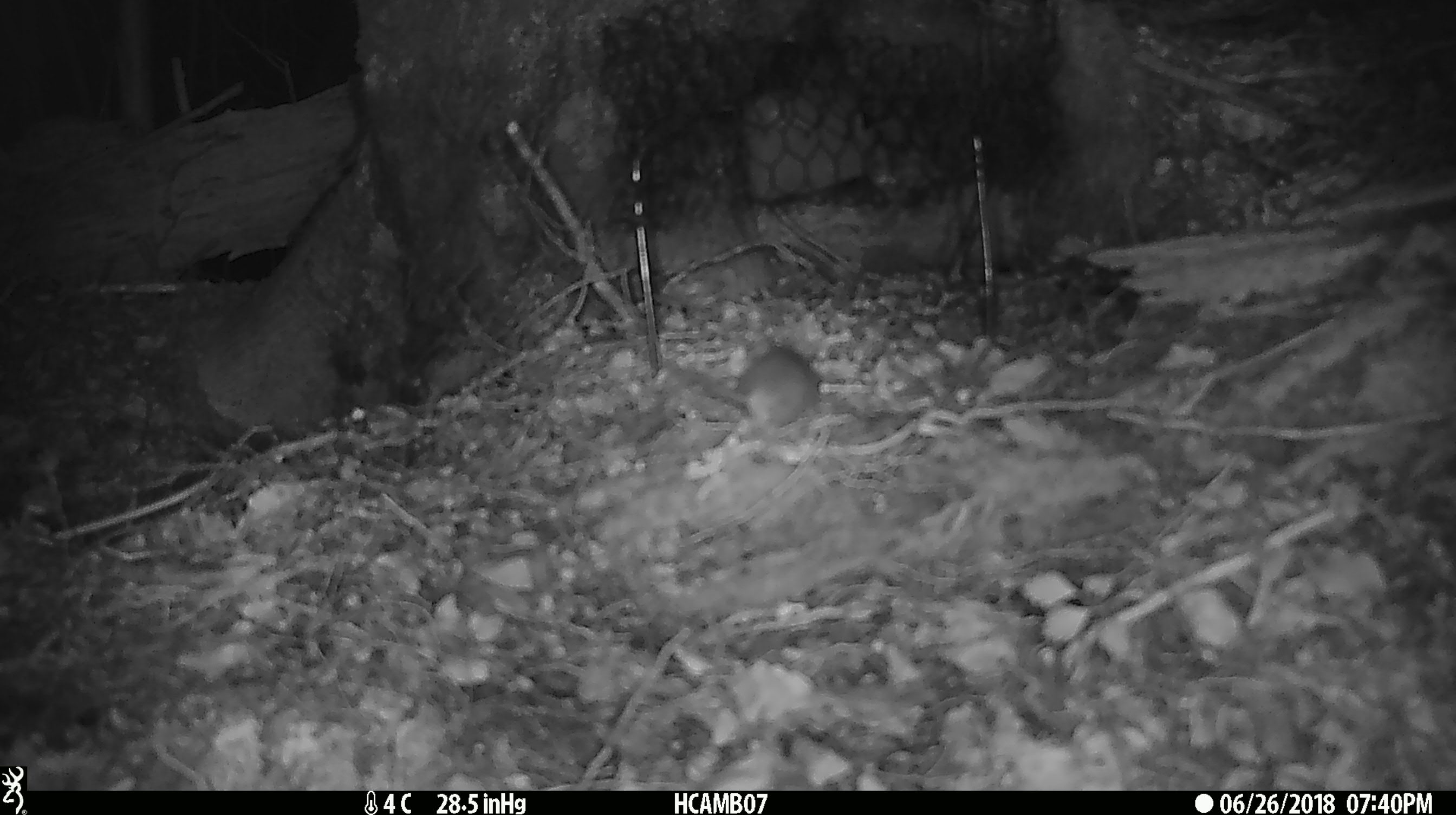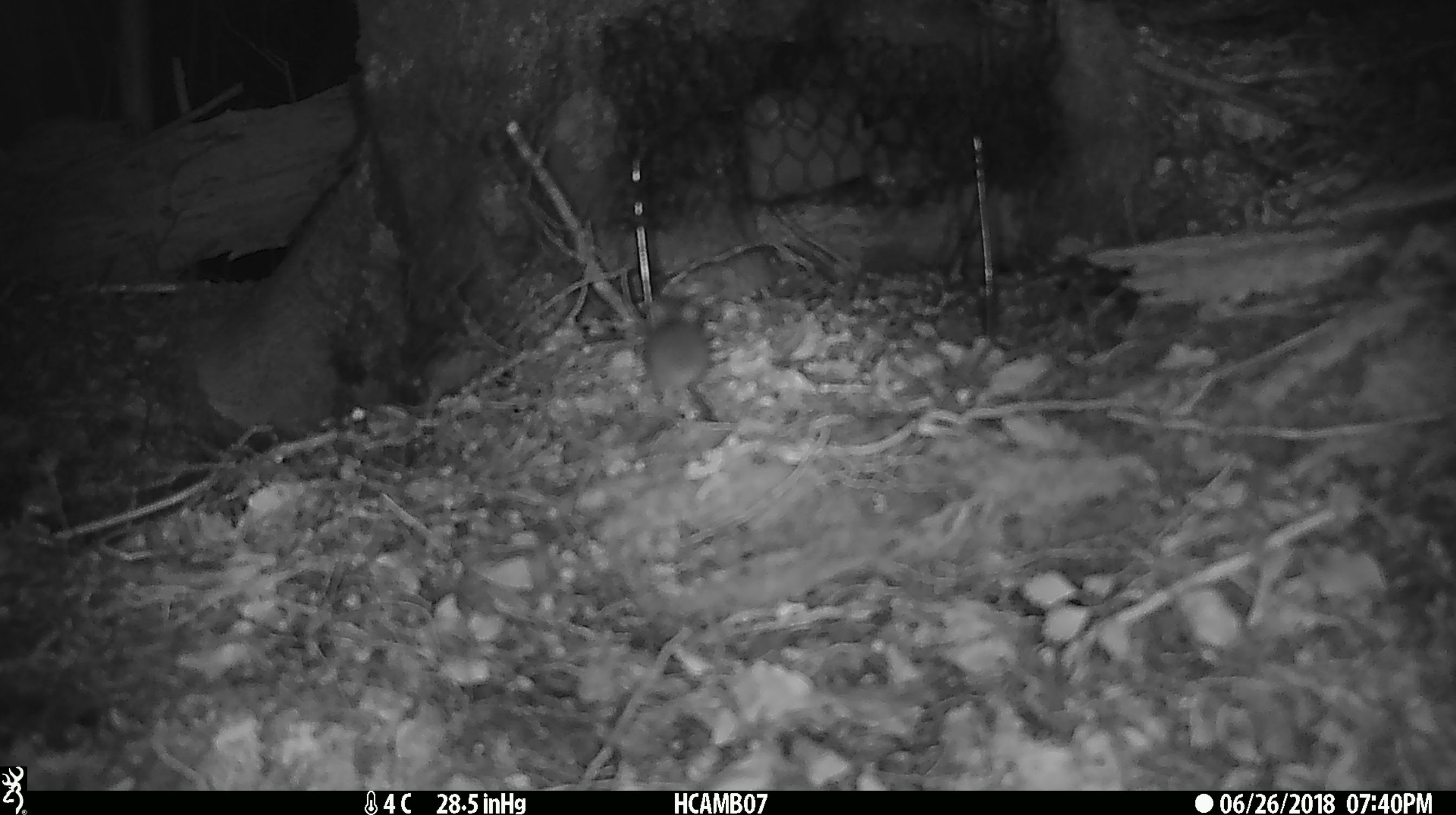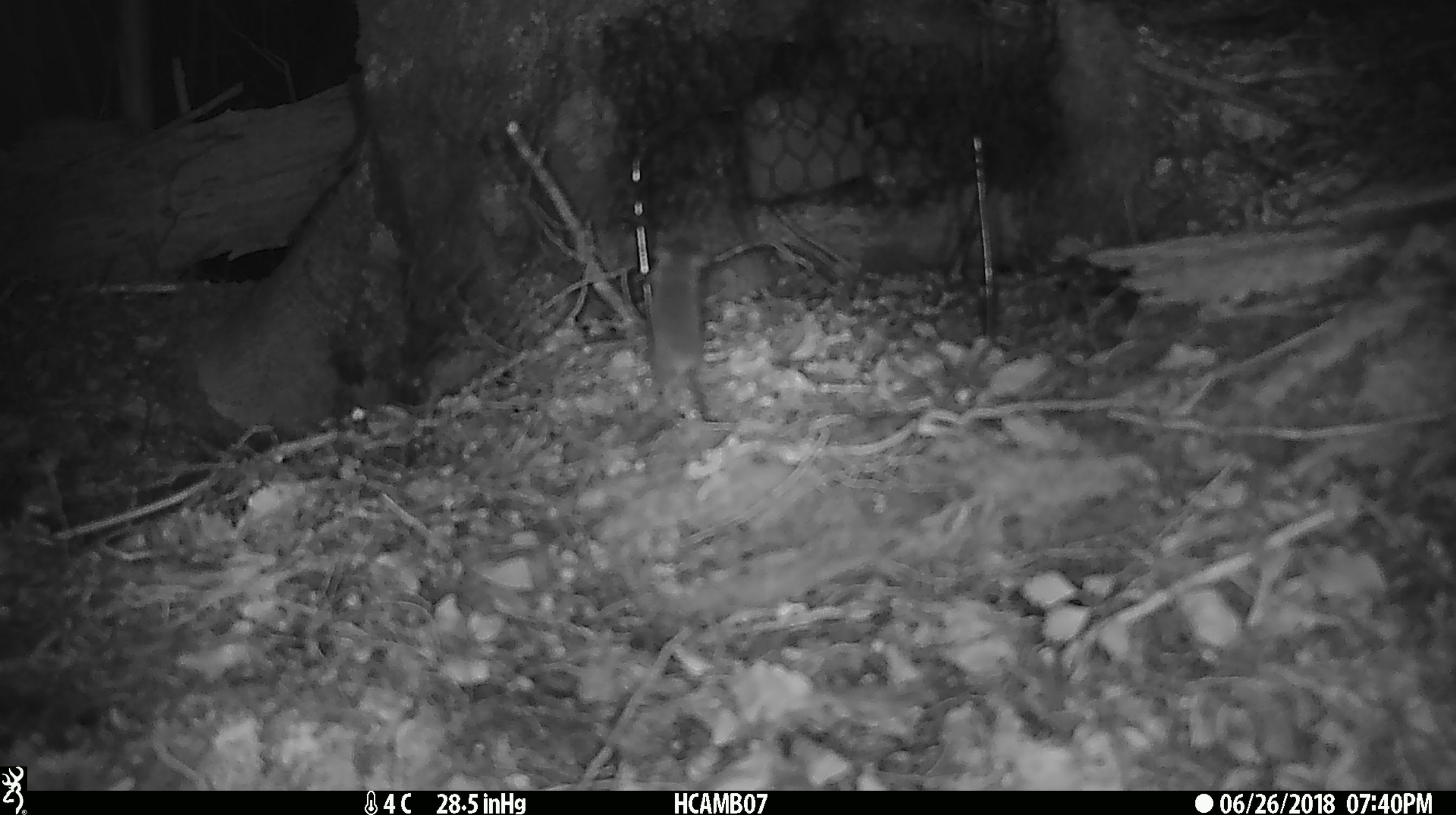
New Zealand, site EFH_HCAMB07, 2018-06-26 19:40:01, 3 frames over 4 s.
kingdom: Animalia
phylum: Chordata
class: Mammalia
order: Rodentia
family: Muridae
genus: Mus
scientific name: Mus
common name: mouse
Mouse (Mus).